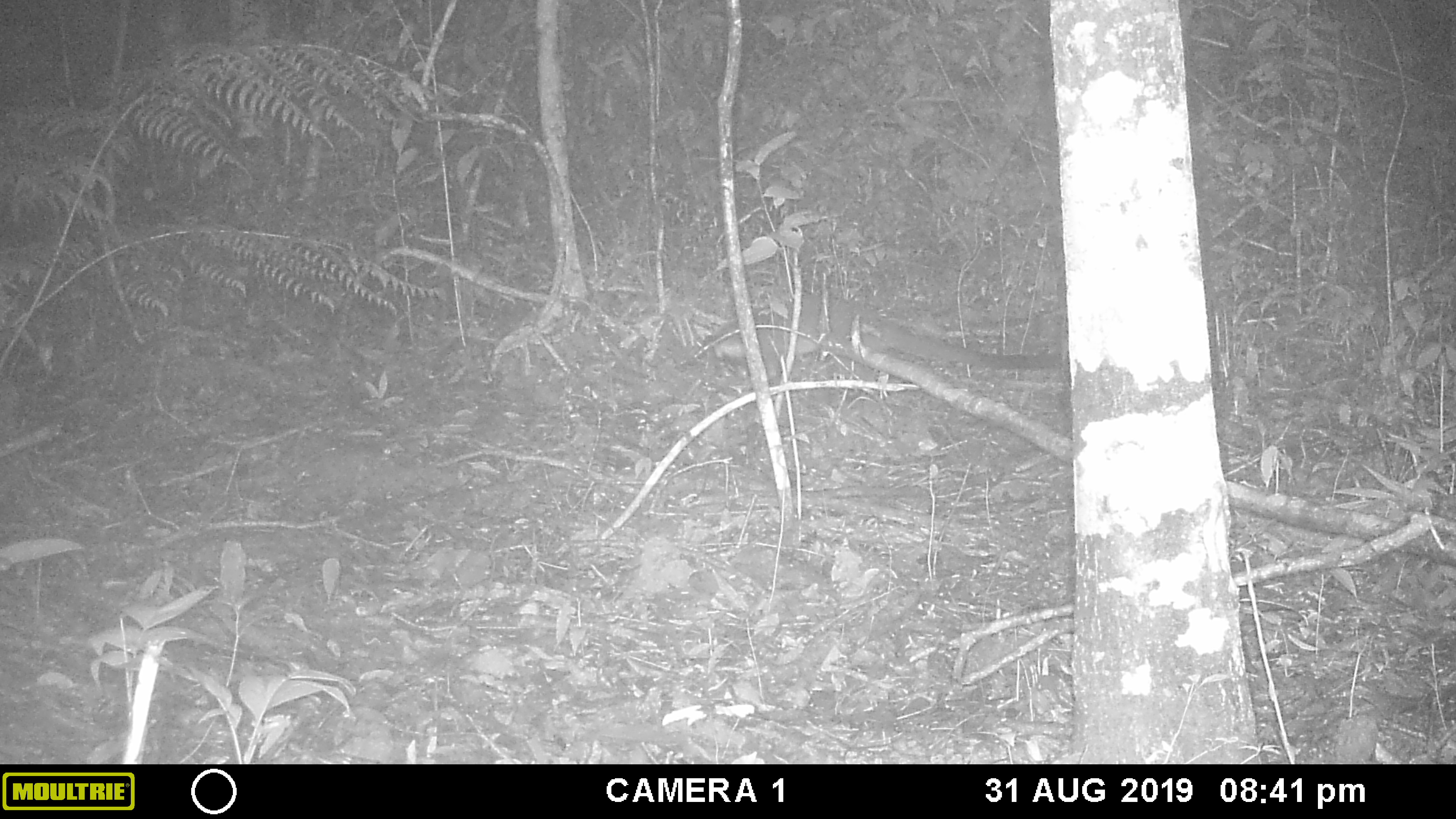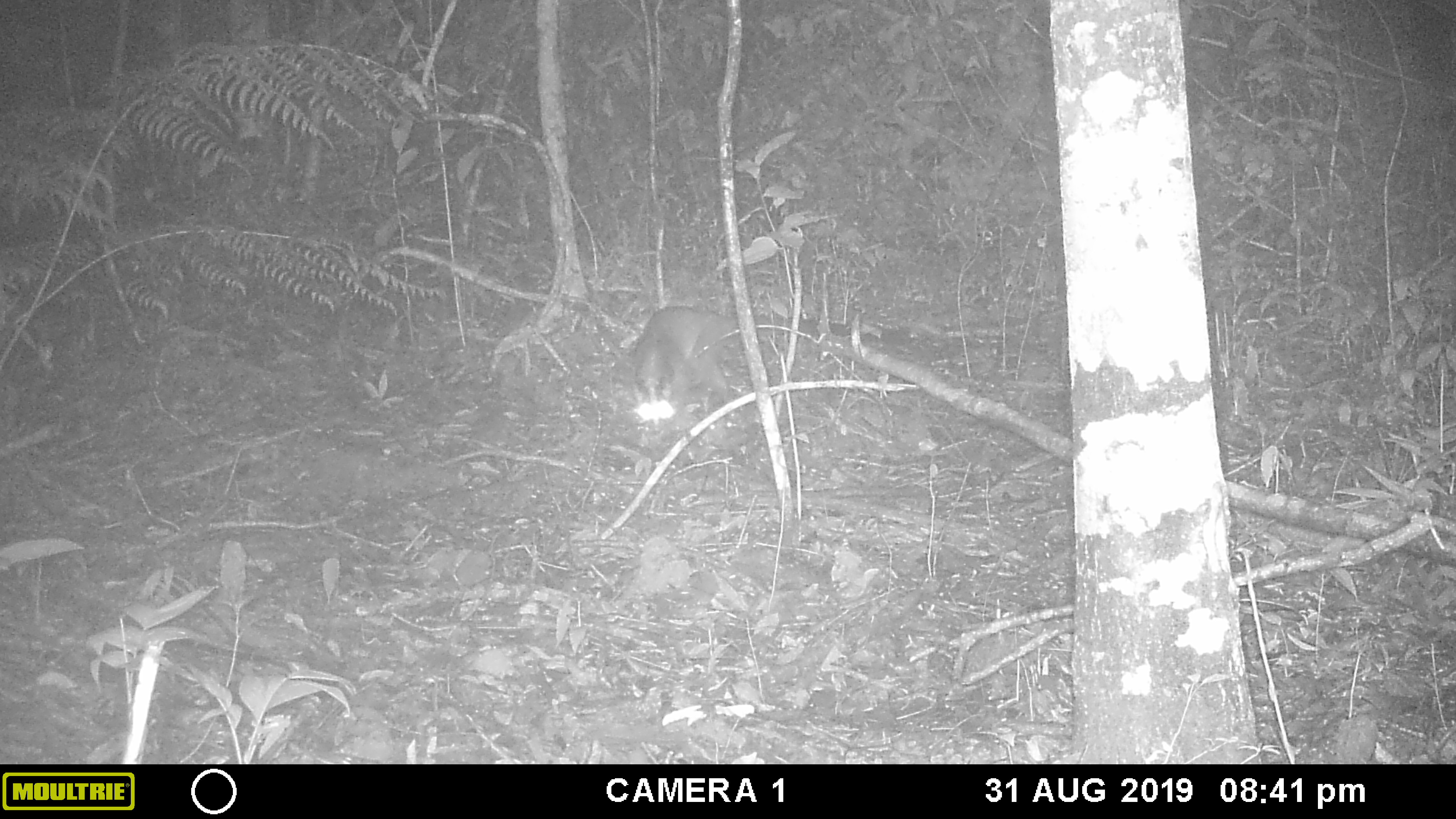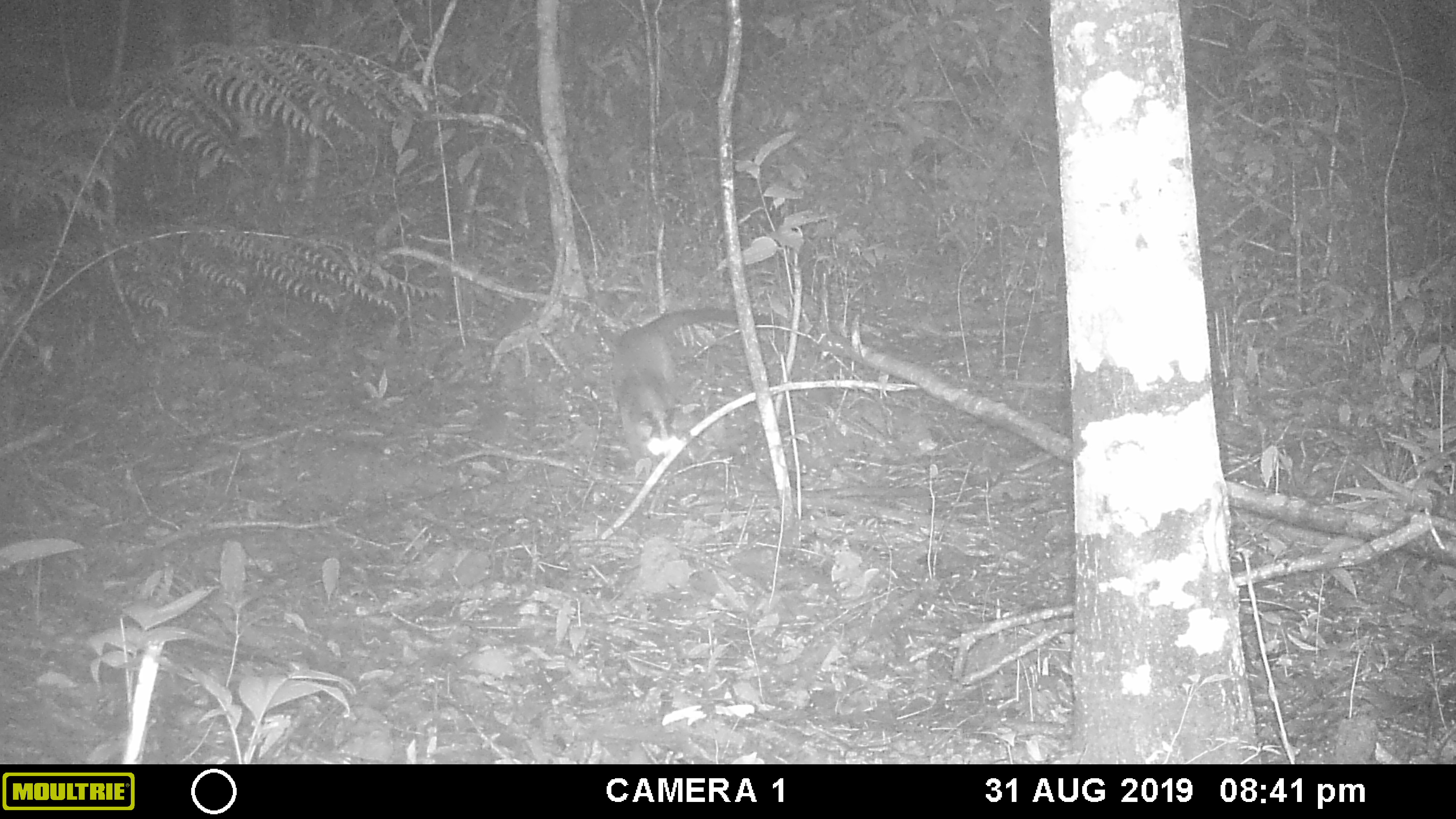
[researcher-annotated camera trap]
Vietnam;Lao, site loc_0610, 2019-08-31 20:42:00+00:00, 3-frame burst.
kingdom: Animalia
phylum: Chordata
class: Mammalia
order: Carnivora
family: Viverridae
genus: Paguma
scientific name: Paguma larvata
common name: masked palm civet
Masked palm civet (Paguma larvata). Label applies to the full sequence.